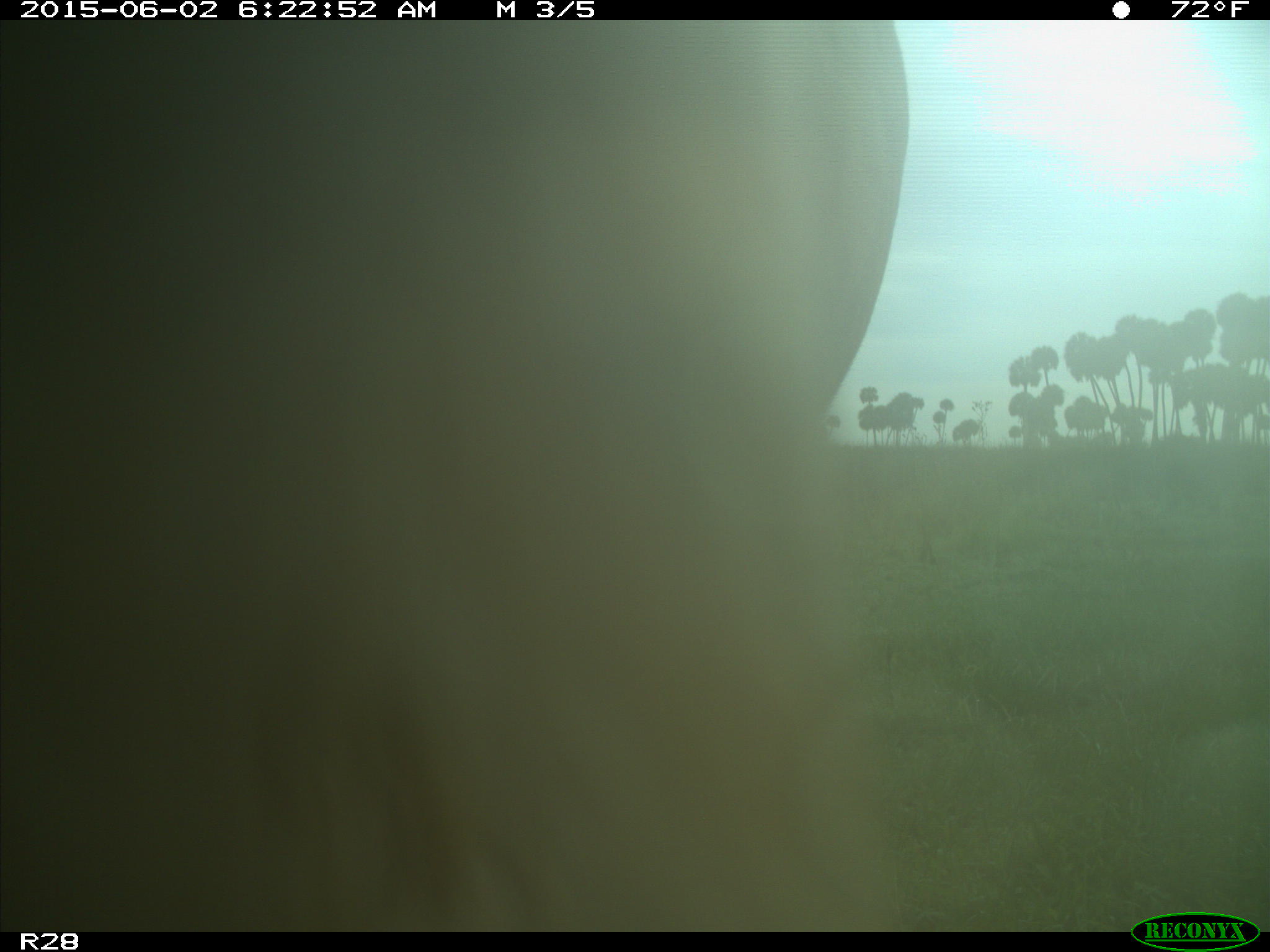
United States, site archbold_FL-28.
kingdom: Animalia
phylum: Chordata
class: Mammalia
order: Artiodactyla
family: Bovidae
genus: Bos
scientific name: Bos taurus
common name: domestic cow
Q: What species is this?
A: Bos taurus (domestic cow).